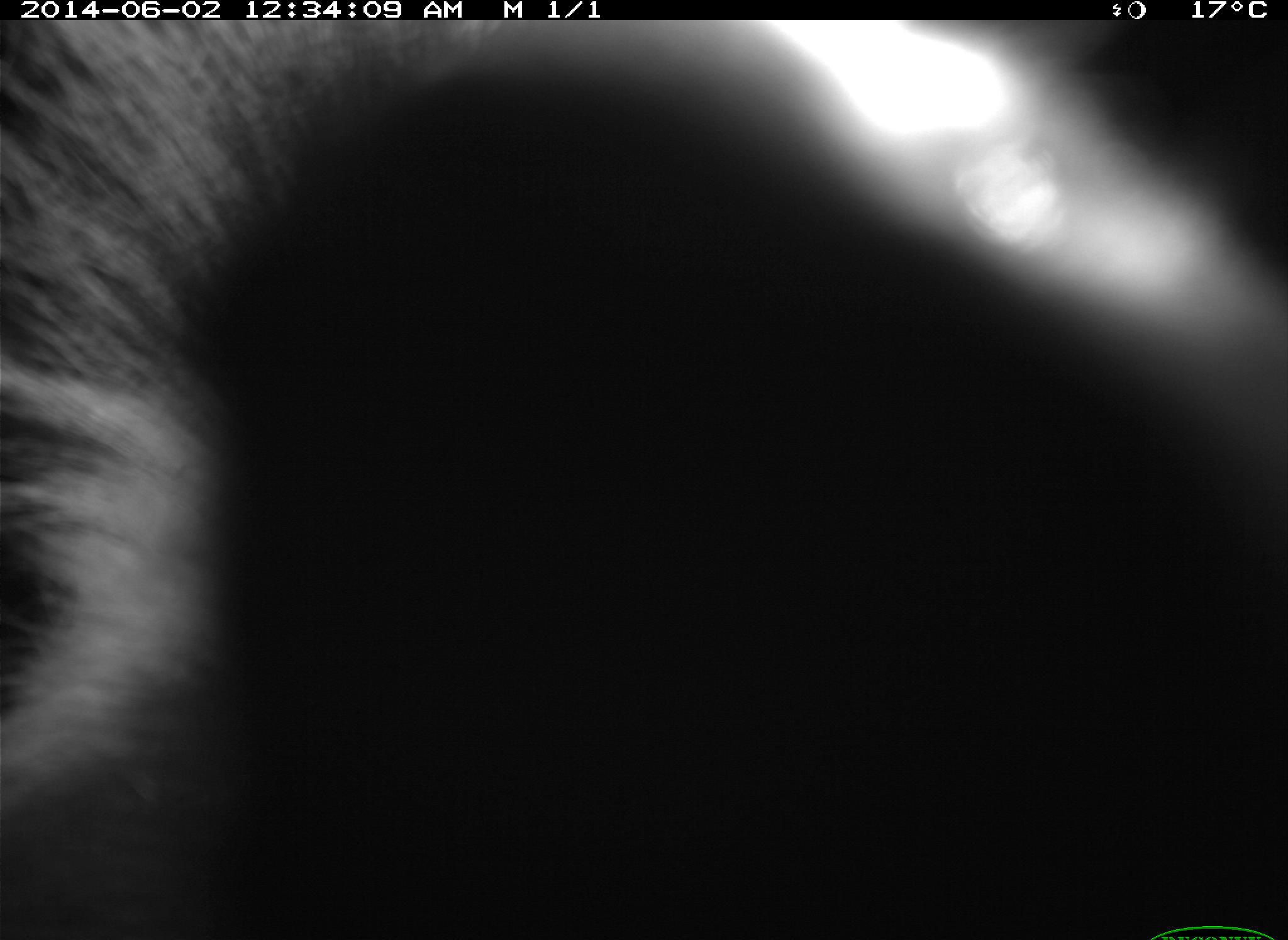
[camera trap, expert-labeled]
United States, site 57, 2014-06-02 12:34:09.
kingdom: Animalia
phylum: Chordata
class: Mammalia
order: Carnivora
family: Mephitidae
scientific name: Mephitidae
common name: skunk